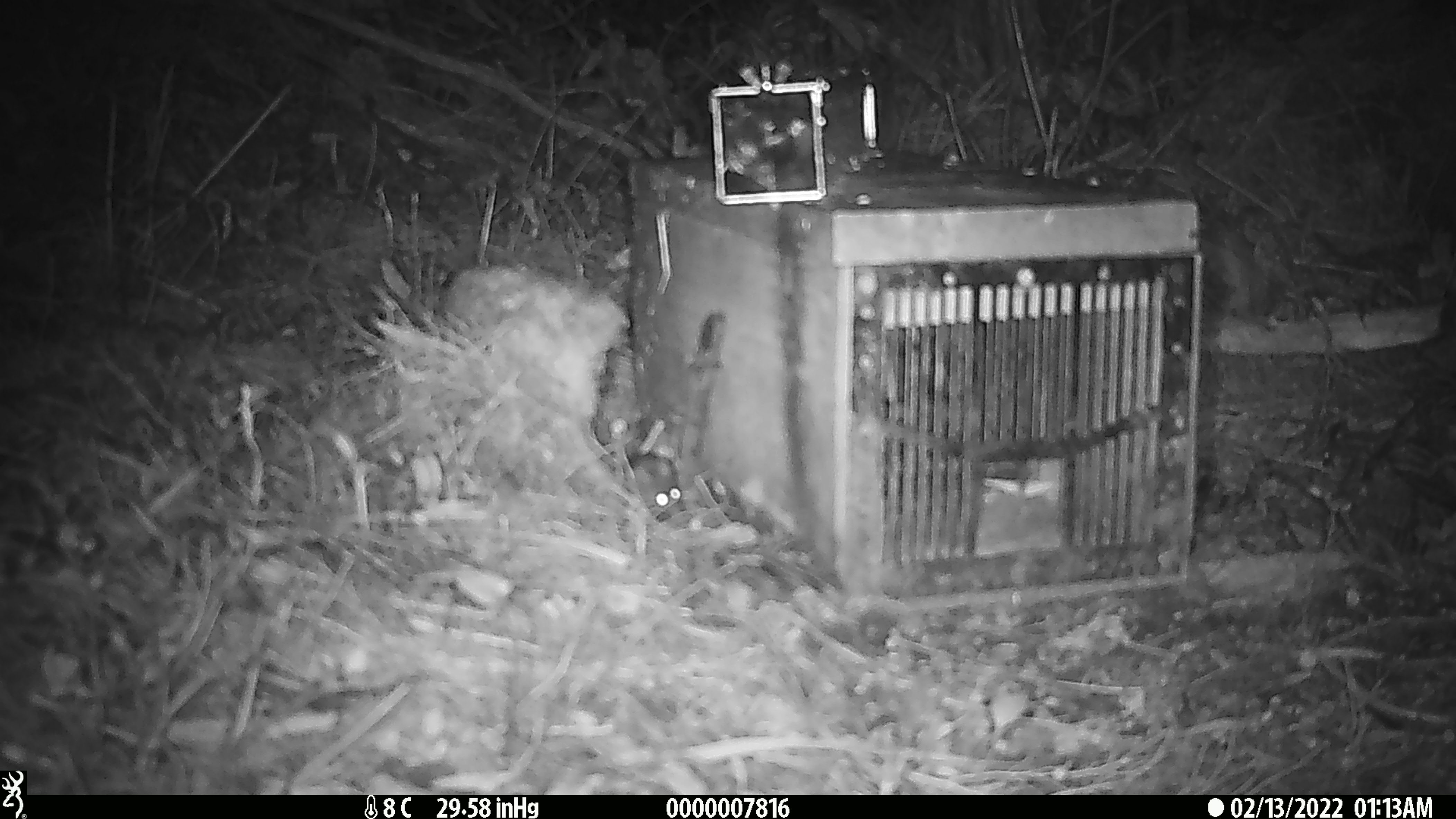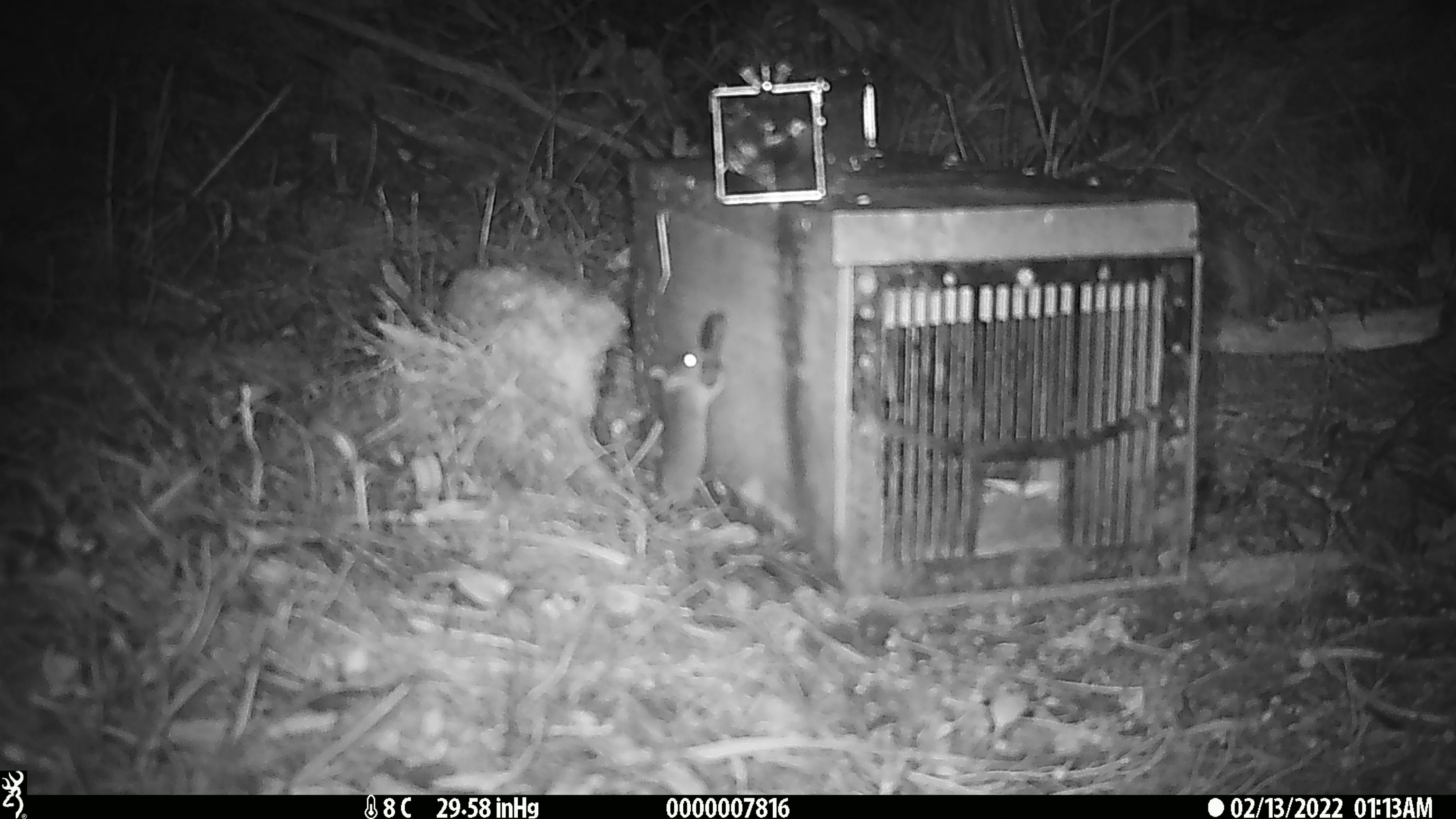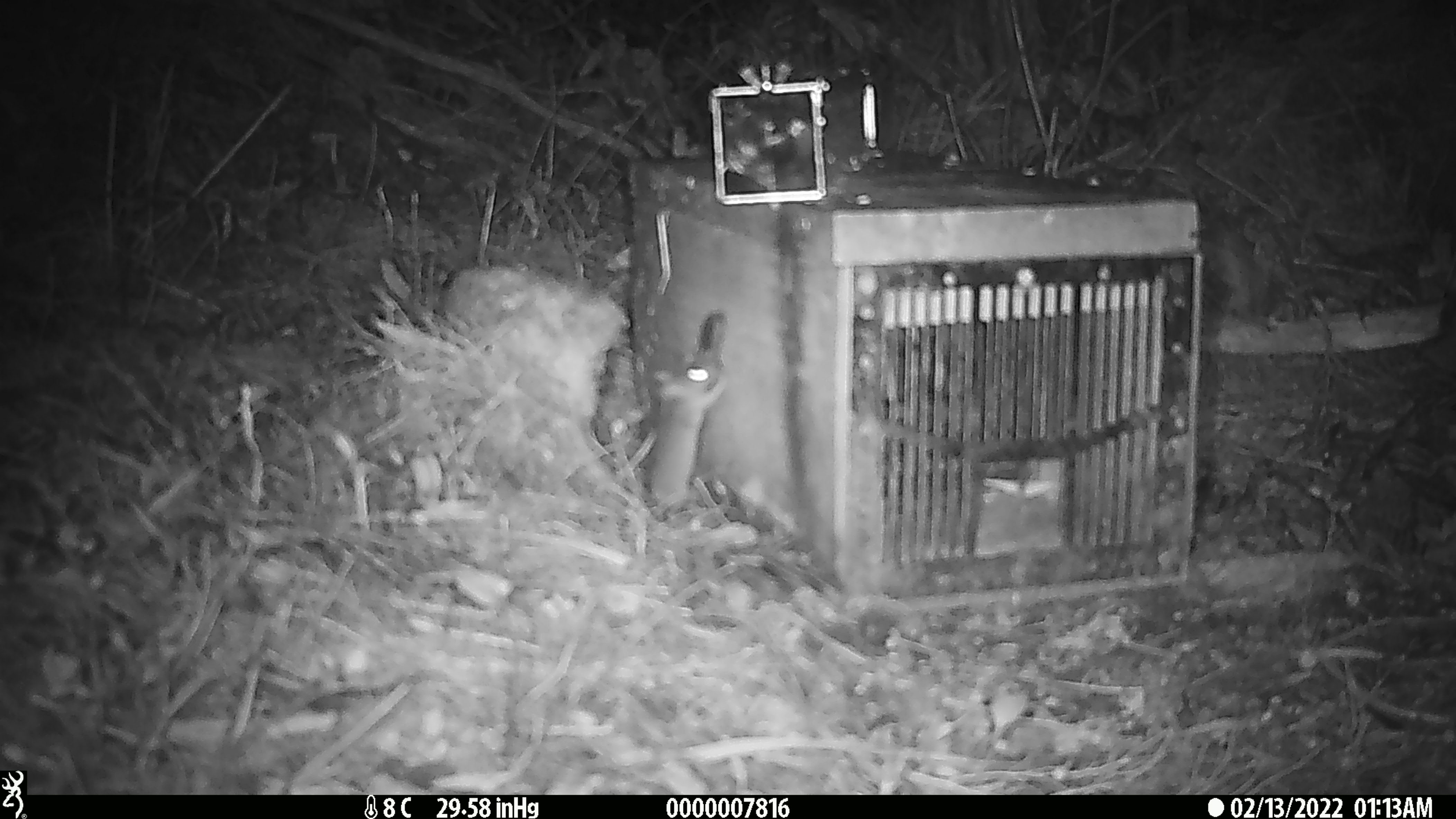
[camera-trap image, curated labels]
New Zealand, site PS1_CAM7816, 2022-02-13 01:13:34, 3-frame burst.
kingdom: Animalia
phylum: Chordata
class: Mammalia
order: Rodentia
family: Muridae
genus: Mus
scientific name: Mus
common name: mouse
Mouse (Mus).